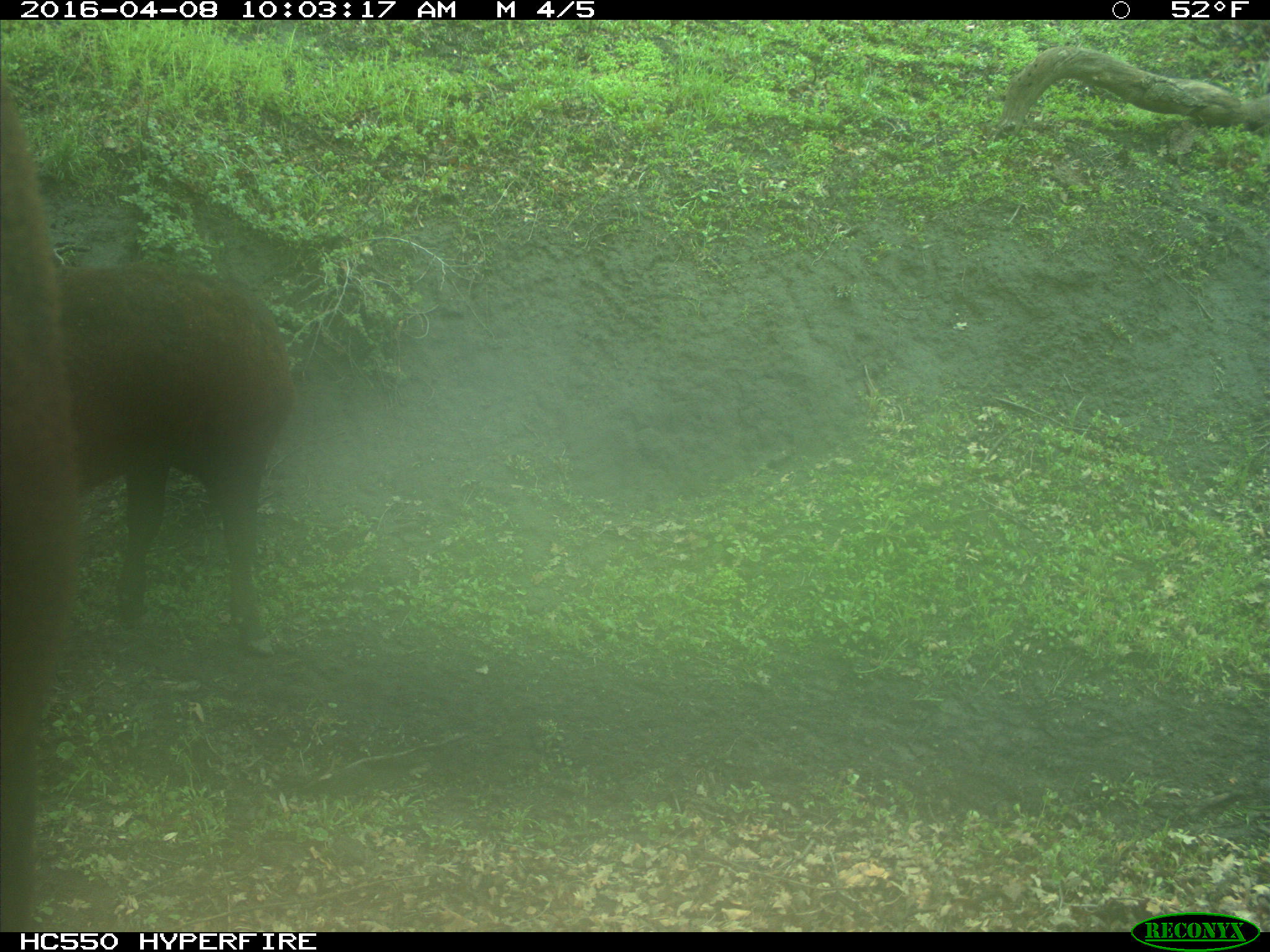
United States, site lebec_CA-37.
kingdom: Animalia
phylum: Chordata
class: Mammalia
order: Artiodactyla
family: Bovidae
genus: Bos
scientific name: Bos taurus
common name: domestic cow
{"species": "Bos taurus (domestic cow)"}